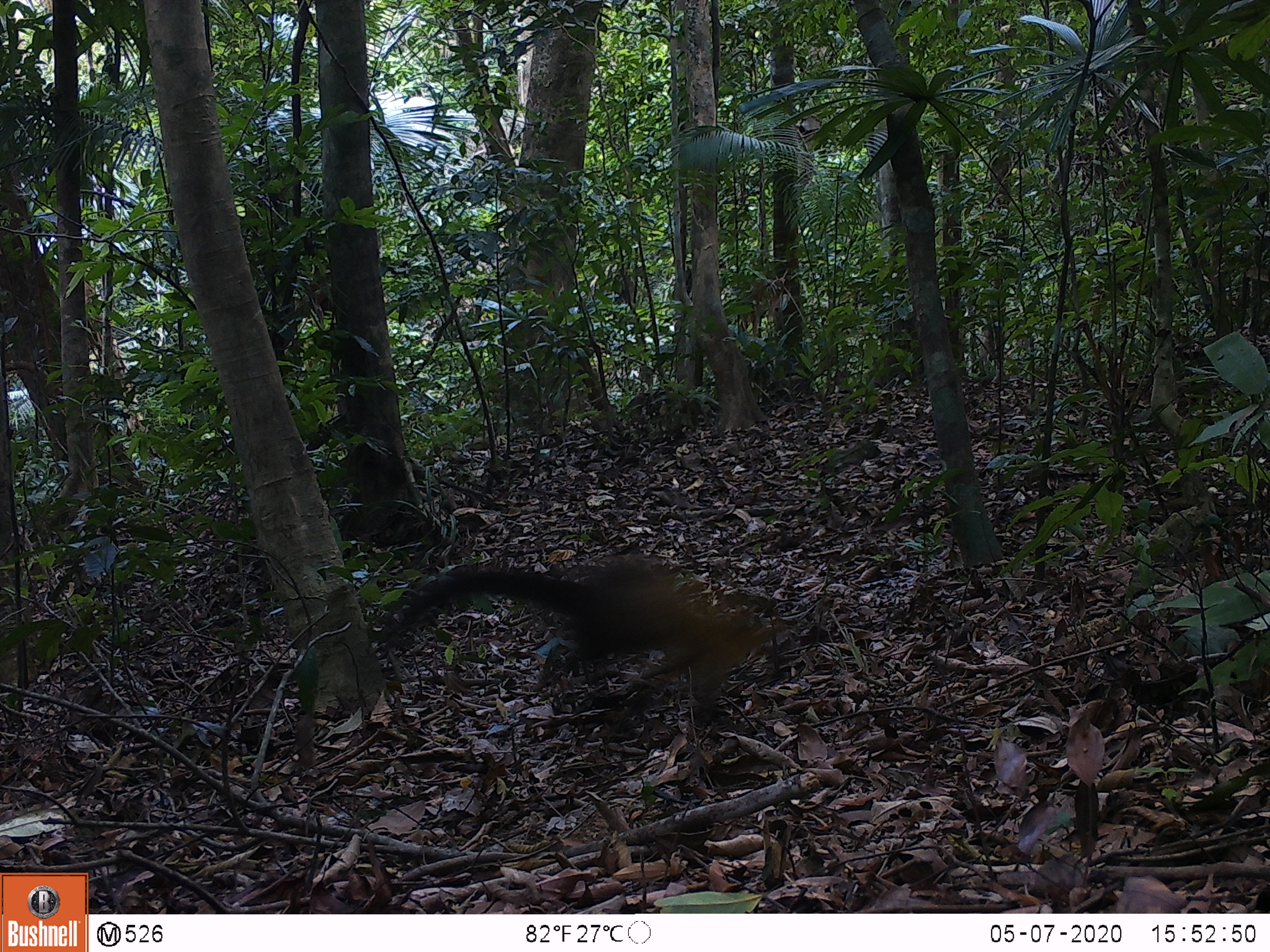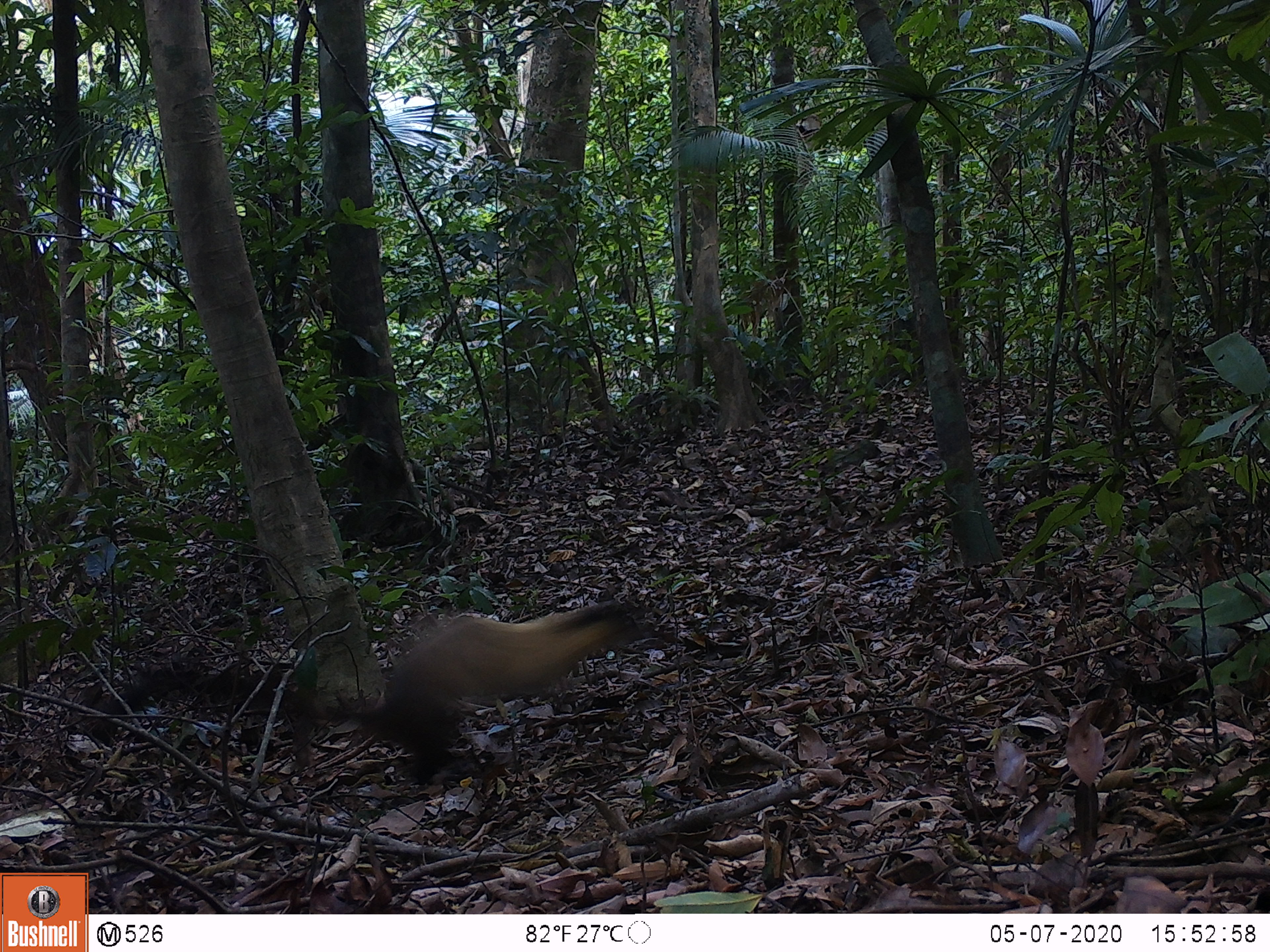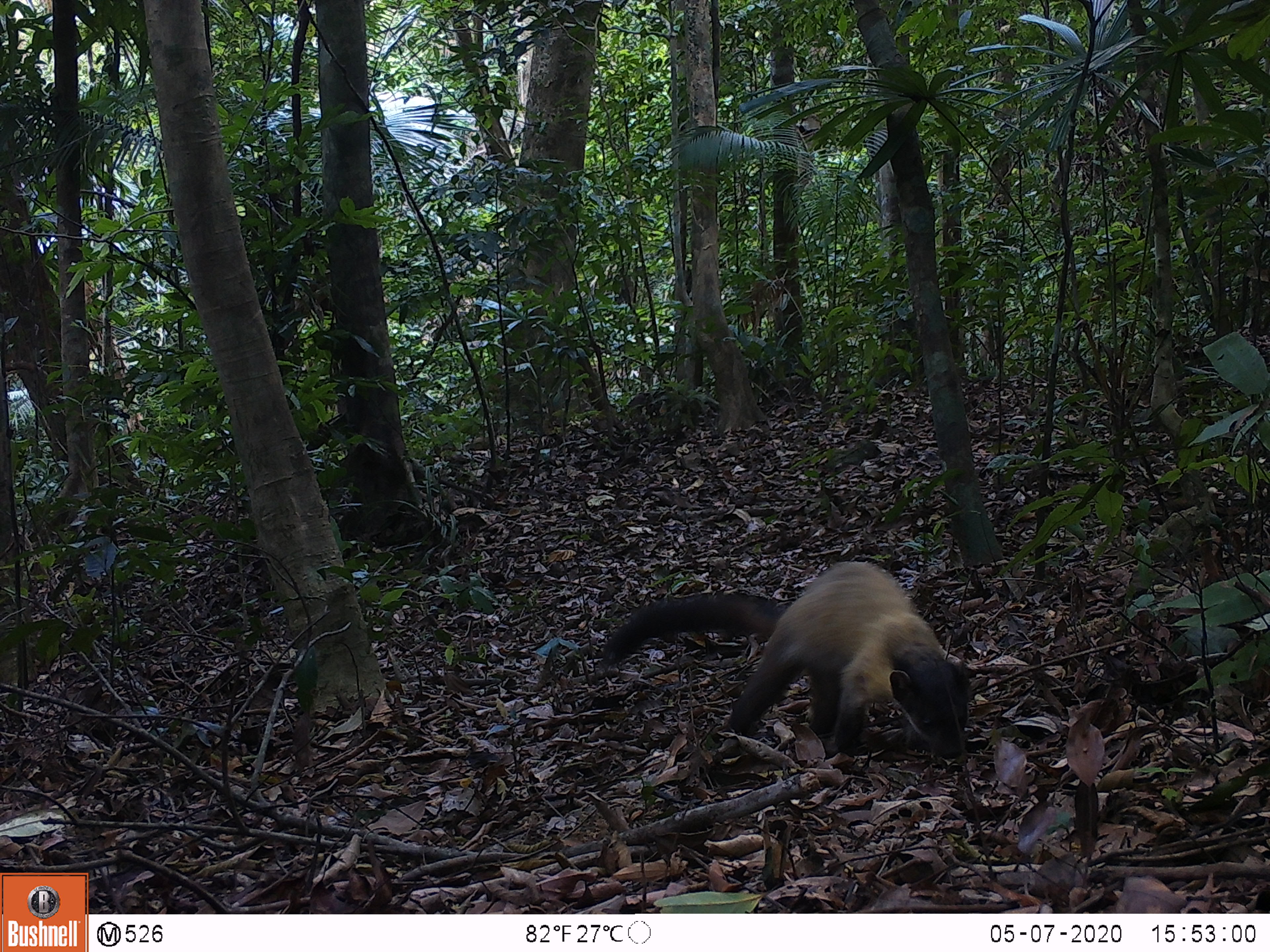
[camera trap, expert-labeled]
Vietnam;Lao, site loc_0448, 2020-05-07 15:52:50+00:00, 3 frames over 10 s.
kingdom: Animalia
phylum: Chordata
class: Mammalia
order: Carnivora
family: Mustelidae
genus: Martes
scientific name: Martes flavigula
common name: yellow-throated marten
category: yellow throated marten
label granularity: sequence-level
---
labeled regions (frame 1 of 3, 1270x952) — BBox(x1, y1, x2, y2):
yellow throated marten: BBox(394, 553, 787, 724)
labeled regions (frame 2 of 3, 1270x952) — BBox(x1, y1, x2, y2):
yellow throated marten: BBox(91, 597, 644, 785)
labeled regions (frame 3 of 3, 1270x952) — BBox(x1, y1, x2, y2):
yellow throated marten: BBox(601, 561, 971, 758)